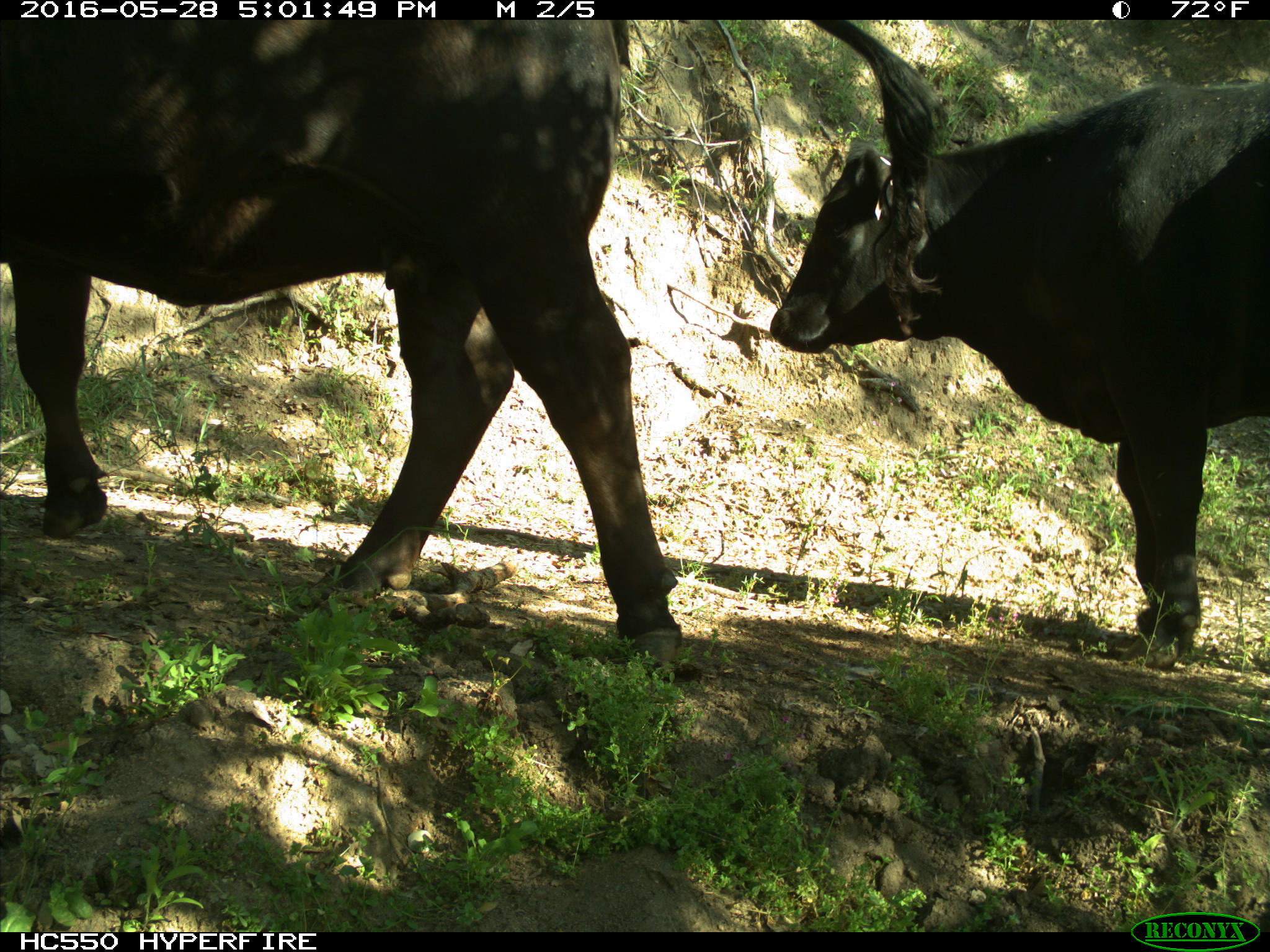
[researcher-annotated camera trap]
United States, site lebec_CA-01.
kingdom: Animalia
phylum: Chordata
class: Mammalia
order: Artiodactyla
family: Bovidae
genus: Bos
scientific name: Bos taurus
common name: domestic cow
Bos taurus (domestic cow).